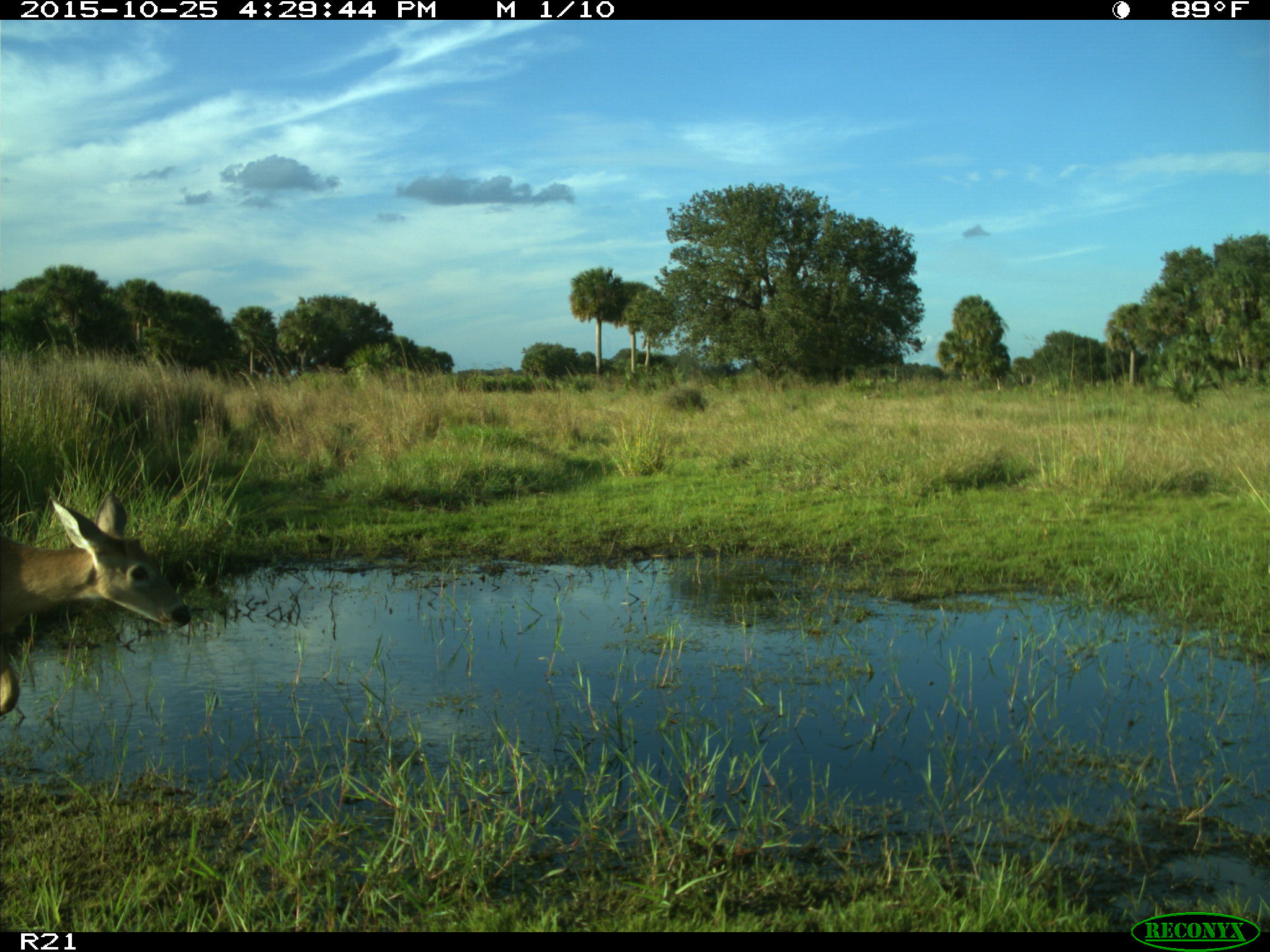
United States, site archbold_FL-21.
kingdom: Animalia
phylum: Chordata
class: Mammalia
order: Artiodactyla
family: Cervidae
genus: Odocoileus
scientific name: Odocoileus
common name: deer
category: unidentified deer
Unidentified deer (deer) (Odocoileus).